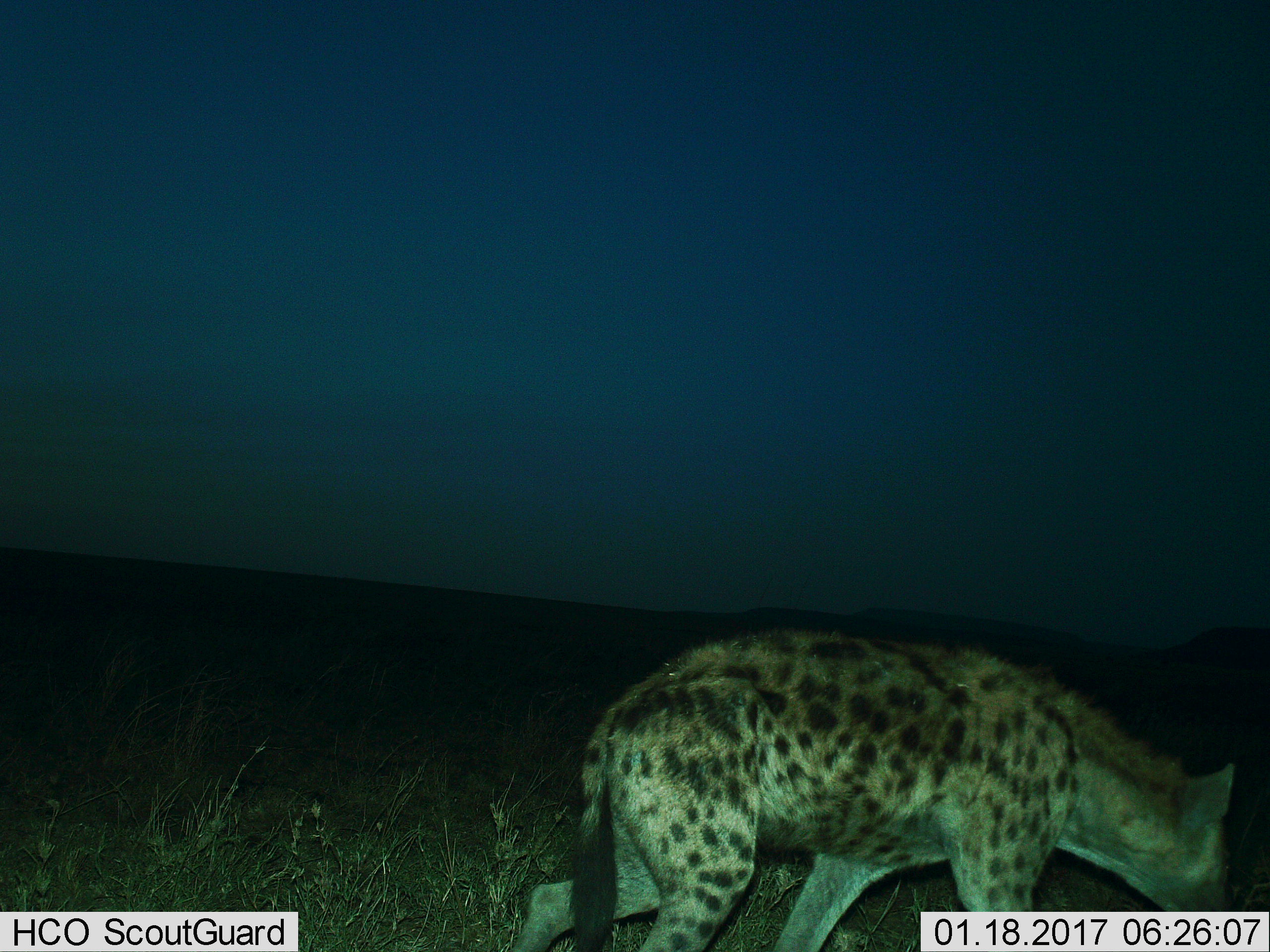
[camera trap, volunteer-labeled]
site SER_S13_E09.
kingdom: Animalia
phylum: Chordata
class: Mammalia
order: Carnivora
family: Hyaenidae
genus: Crocuta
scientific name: Crocuta crocuta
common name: spotted hyena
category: hyenaspotted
Hyenaspotted (spotted hyena) (Crocuta crocuta), count 1. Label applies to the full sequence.